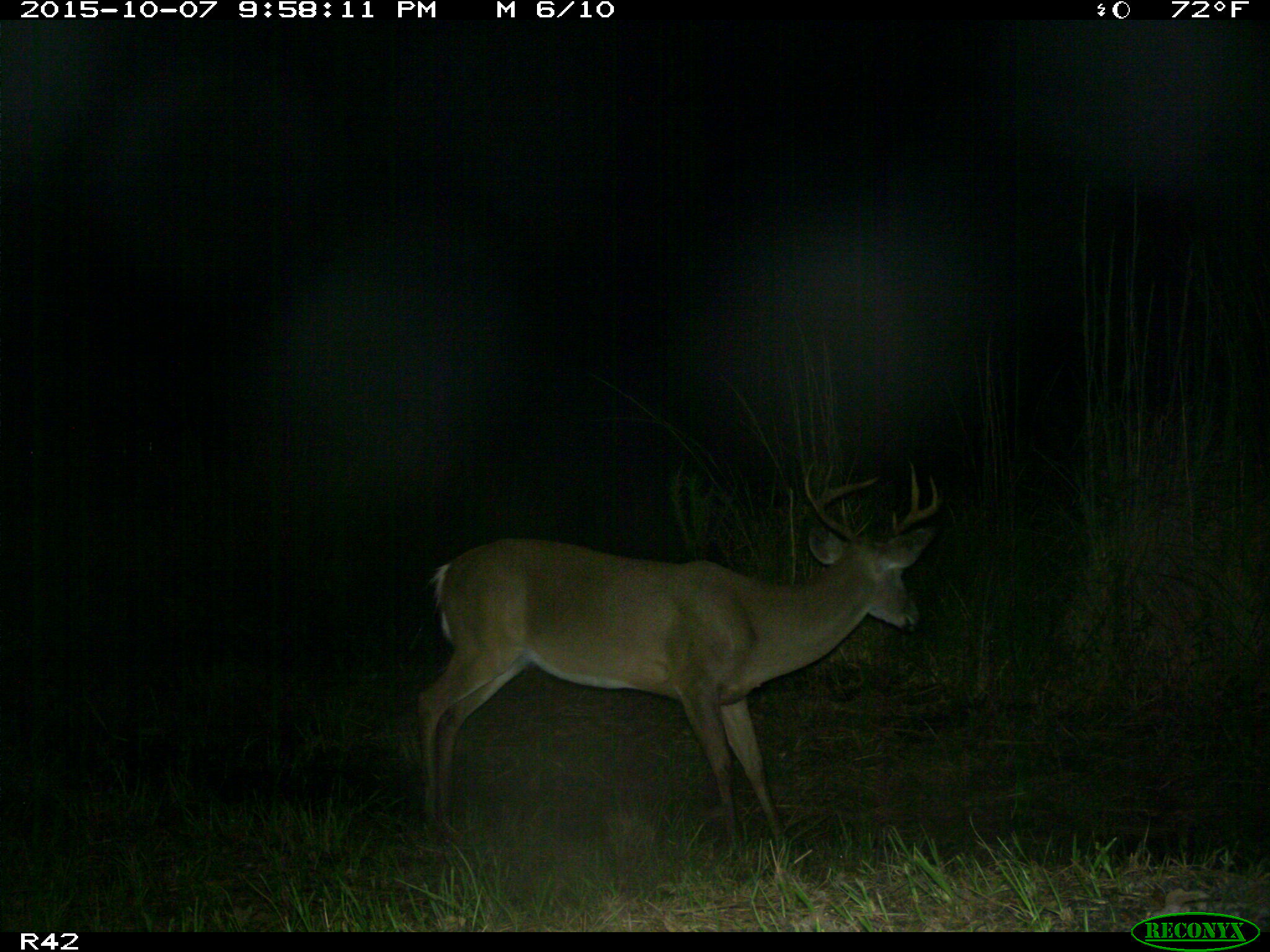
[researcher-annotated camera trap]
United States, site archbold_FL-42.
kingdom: Animalia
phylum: Chordata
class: Mammalia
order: Artiodactyla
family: Cervidae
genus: Odocoileus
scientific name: Odocoileus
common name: deer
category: unidentified deer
Unidentified deer (deer) (Odocoileus).